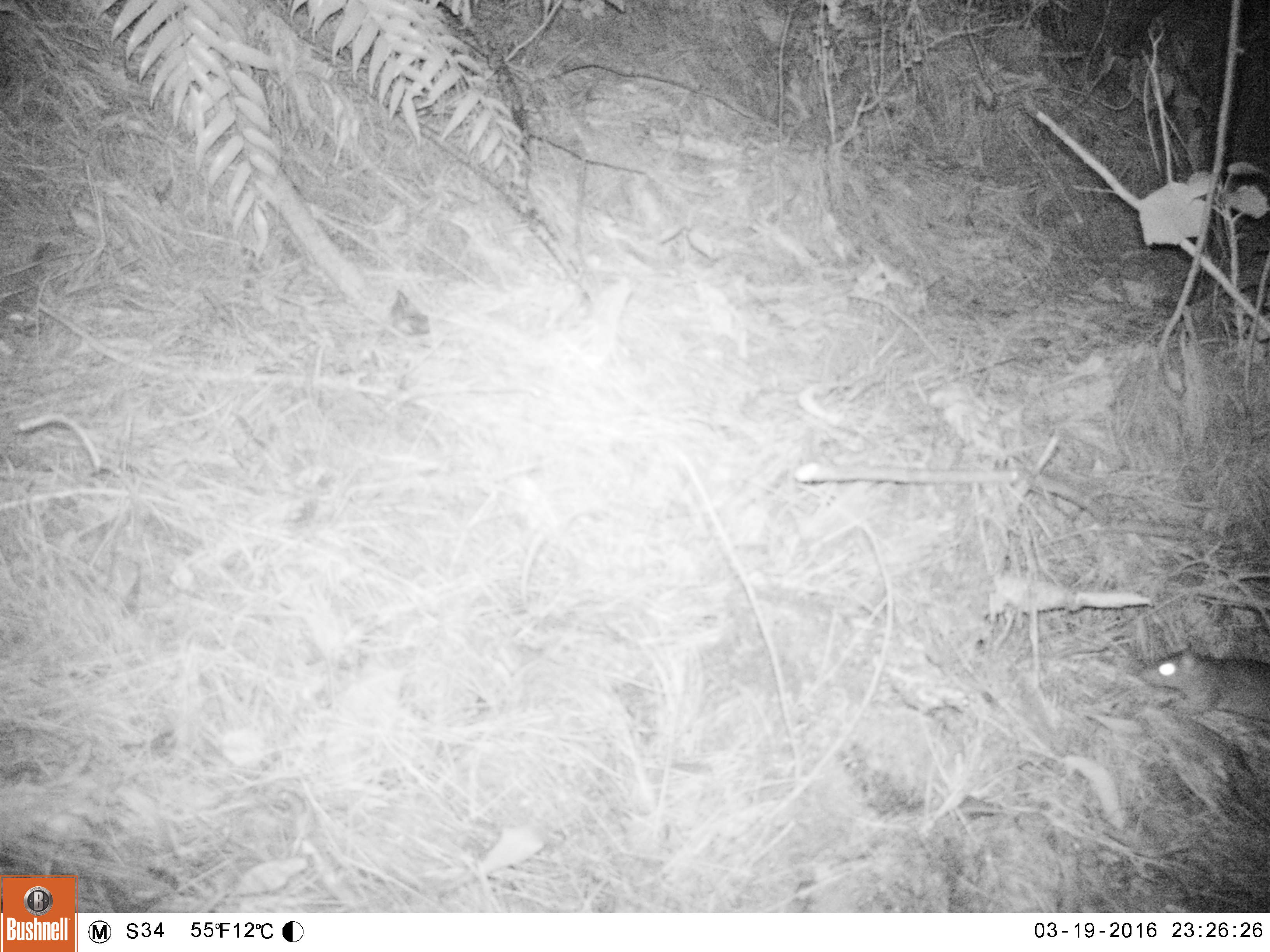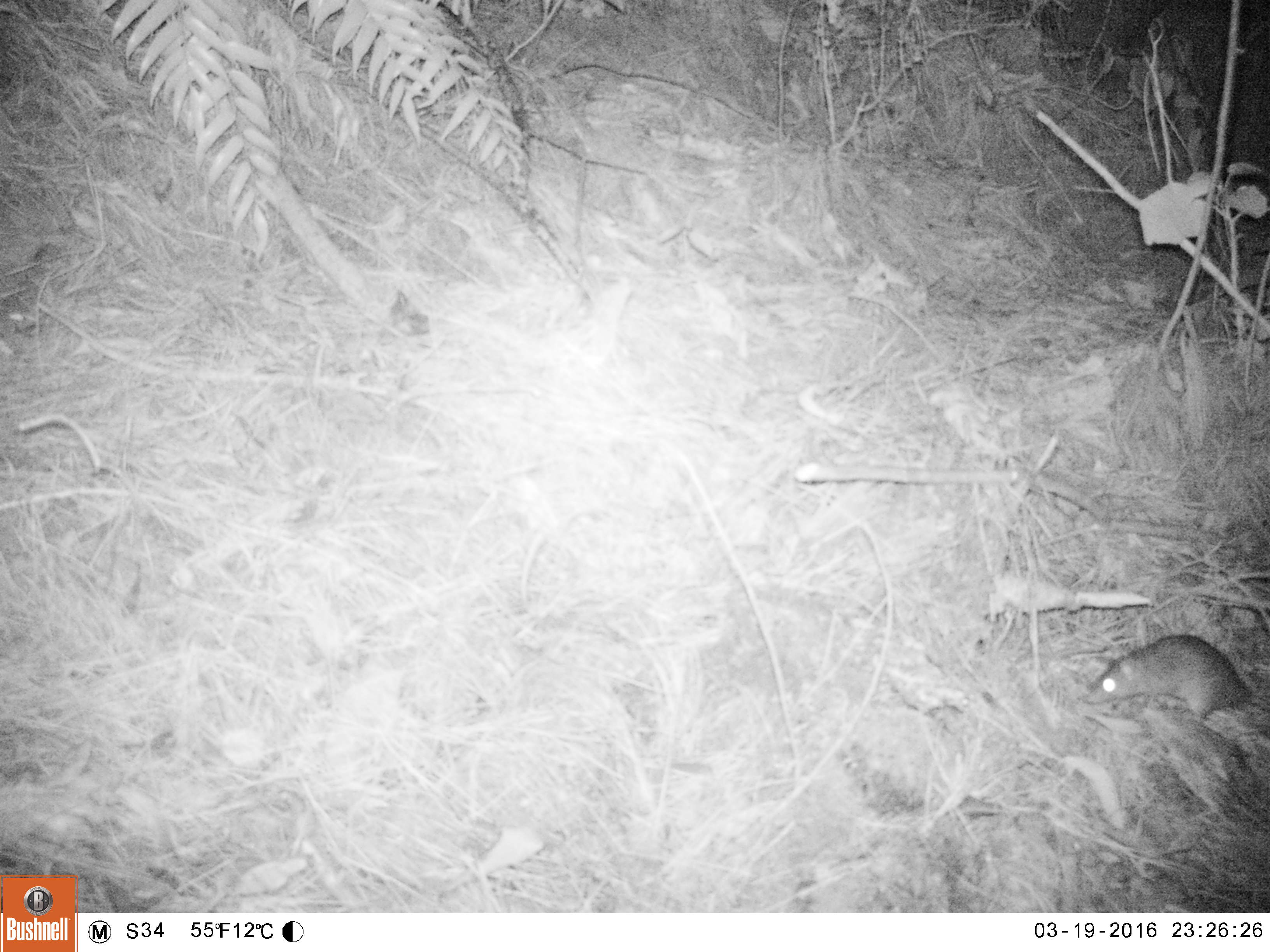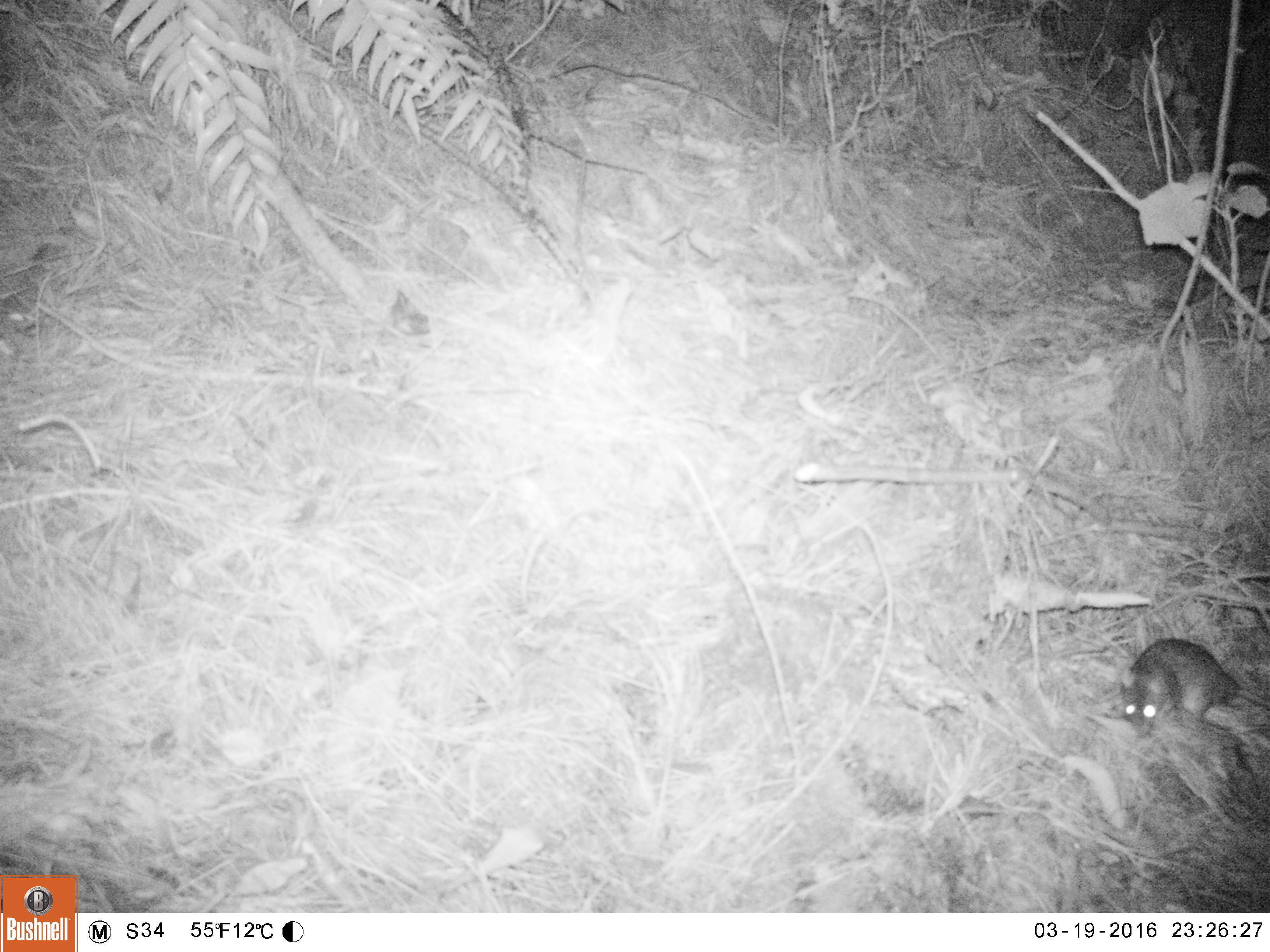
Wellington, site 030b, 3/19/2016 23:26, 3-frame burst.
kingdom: Animalia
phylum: Chordata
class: Mammalia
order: Rodentia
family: Muridae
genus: Rattus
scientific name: Rattus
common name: rat